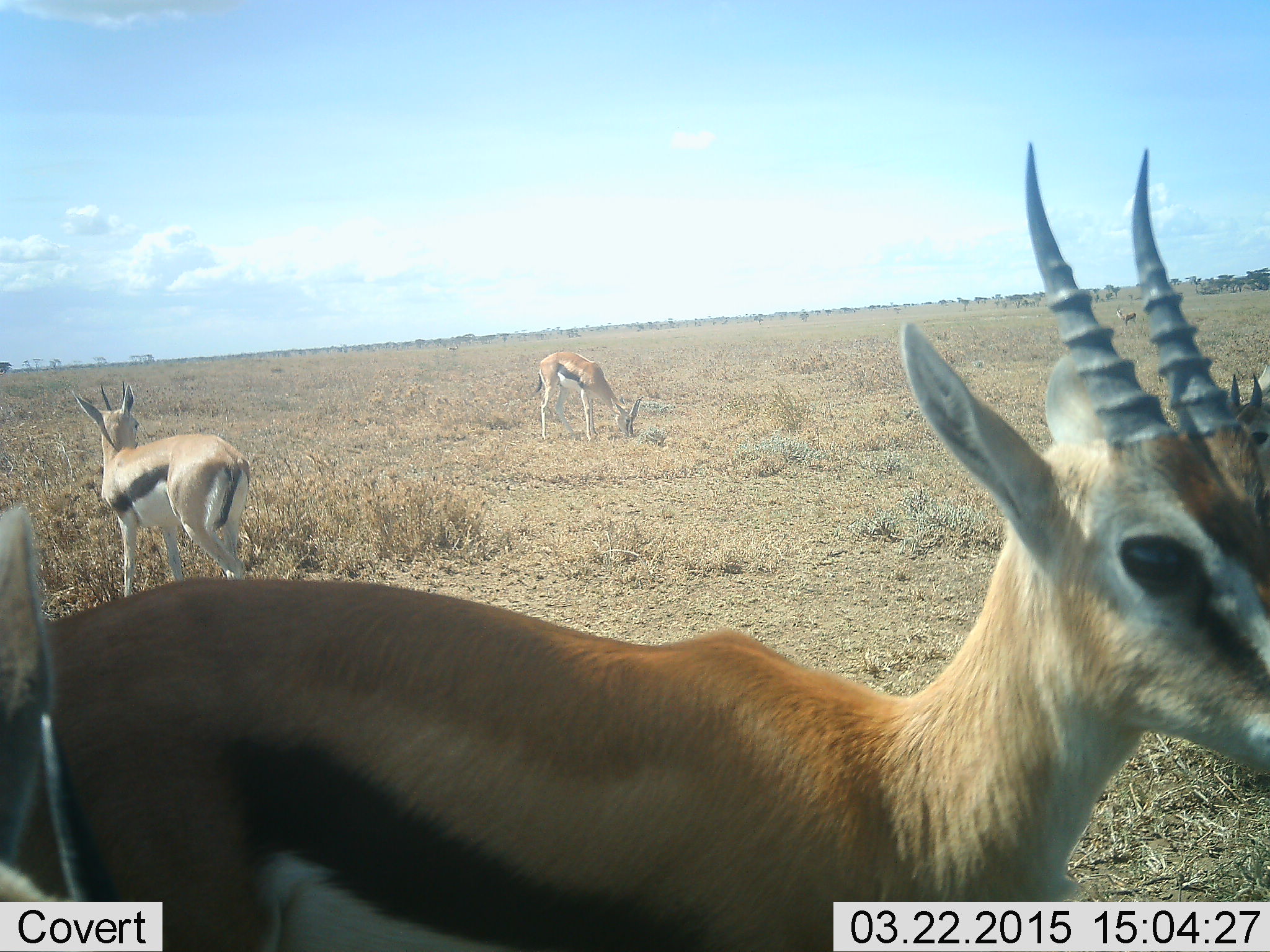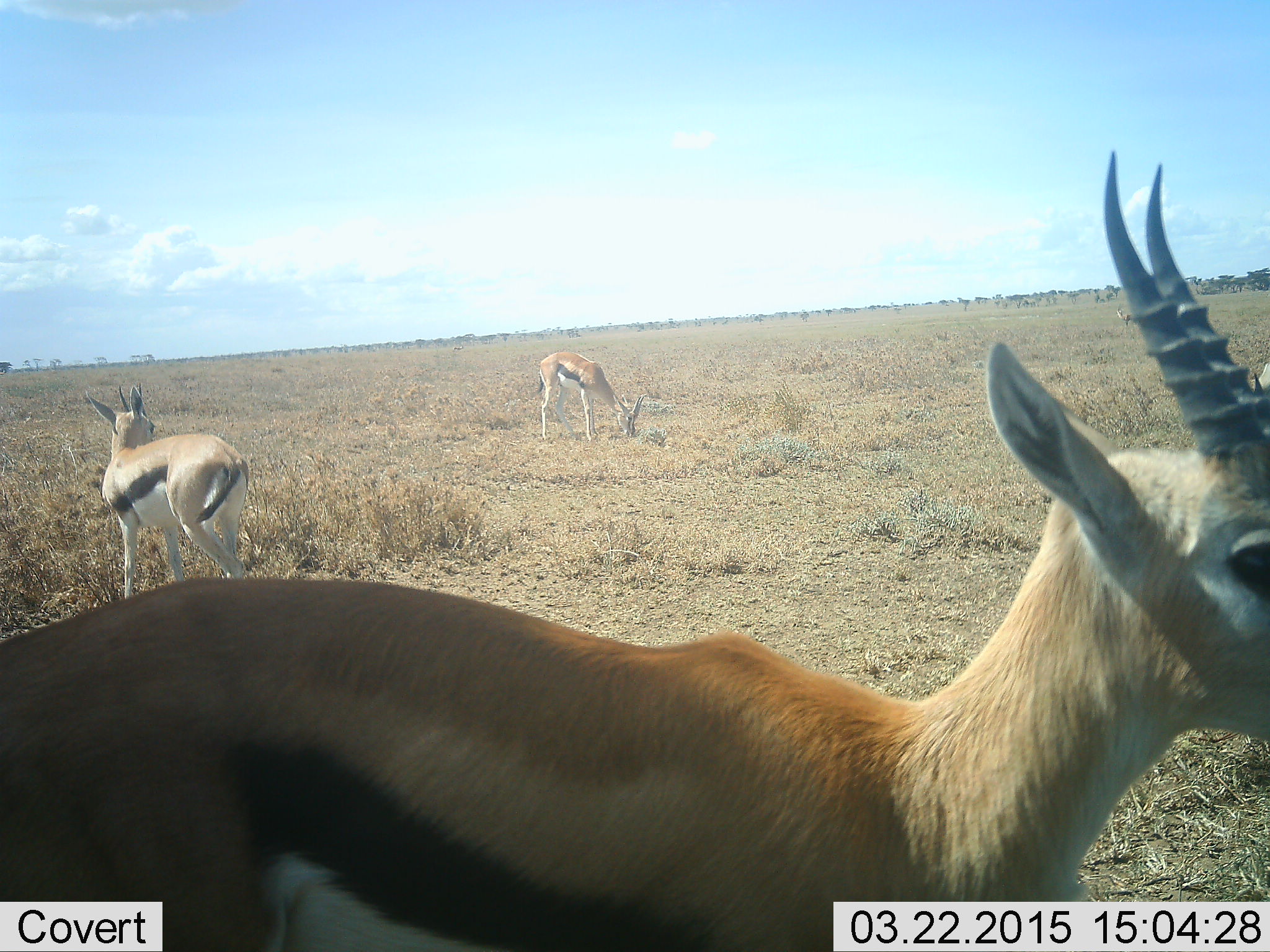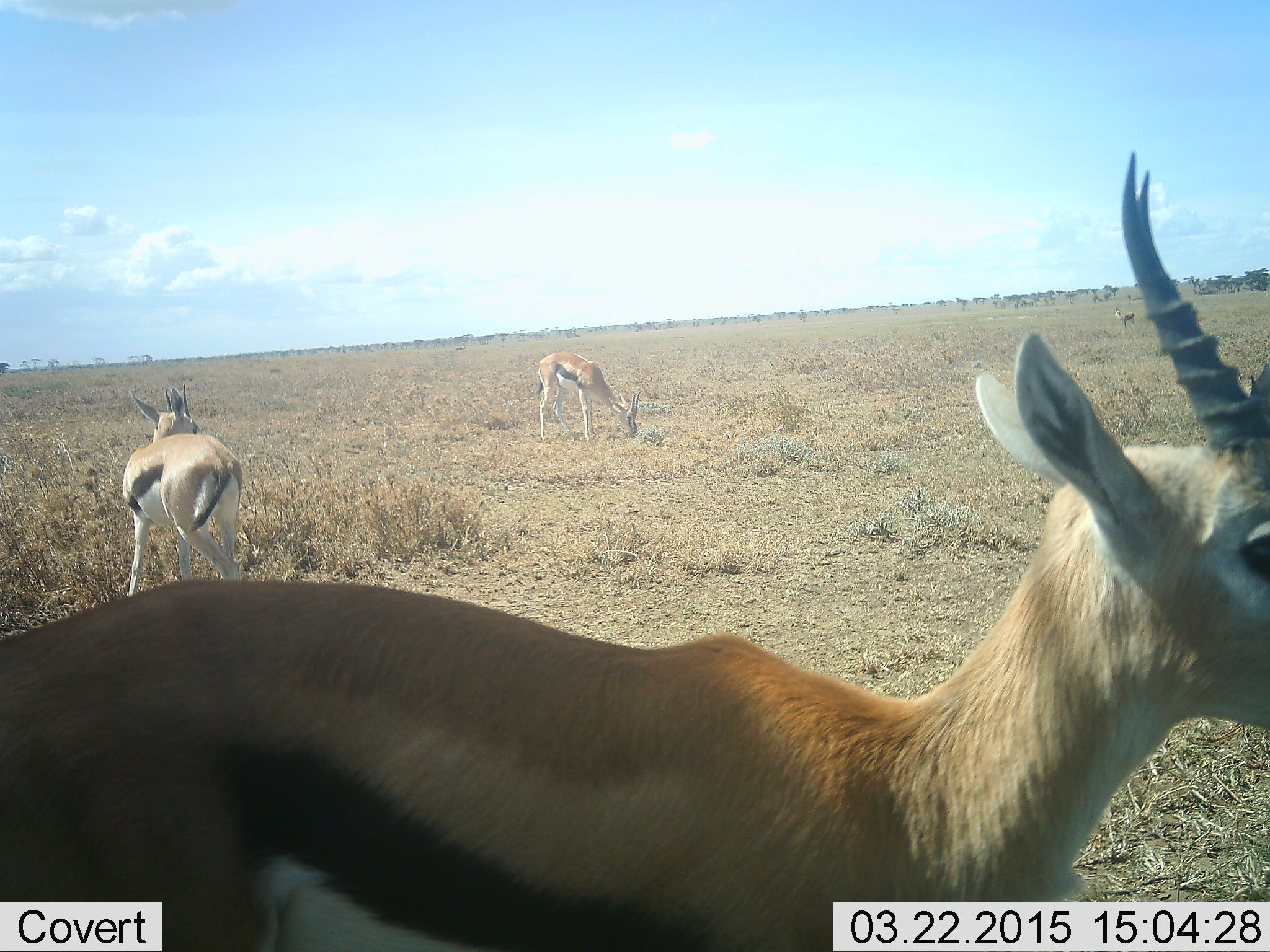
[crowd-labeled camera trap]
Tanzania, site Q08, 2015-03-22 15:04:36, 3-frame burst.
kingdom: Animalia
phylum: Chordata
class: Mammalia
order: Artiodactyla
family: Bovidae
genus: Eudorcas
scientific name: Eudorcas thomsonii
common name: thomson's gazelle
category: gazellethomsons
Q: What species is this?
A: Gazellethomsons (thomson's gazelle) (Eudorcas thomsonii).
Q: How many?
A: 4.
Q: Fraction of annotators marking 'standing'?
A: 100%.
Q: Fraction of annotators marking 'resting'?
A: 0%.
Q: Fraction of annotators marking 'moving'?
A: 10%.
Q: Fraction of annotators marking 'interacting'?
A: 0%.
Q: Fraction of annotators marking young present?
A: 0%.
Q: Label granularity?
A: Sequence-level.